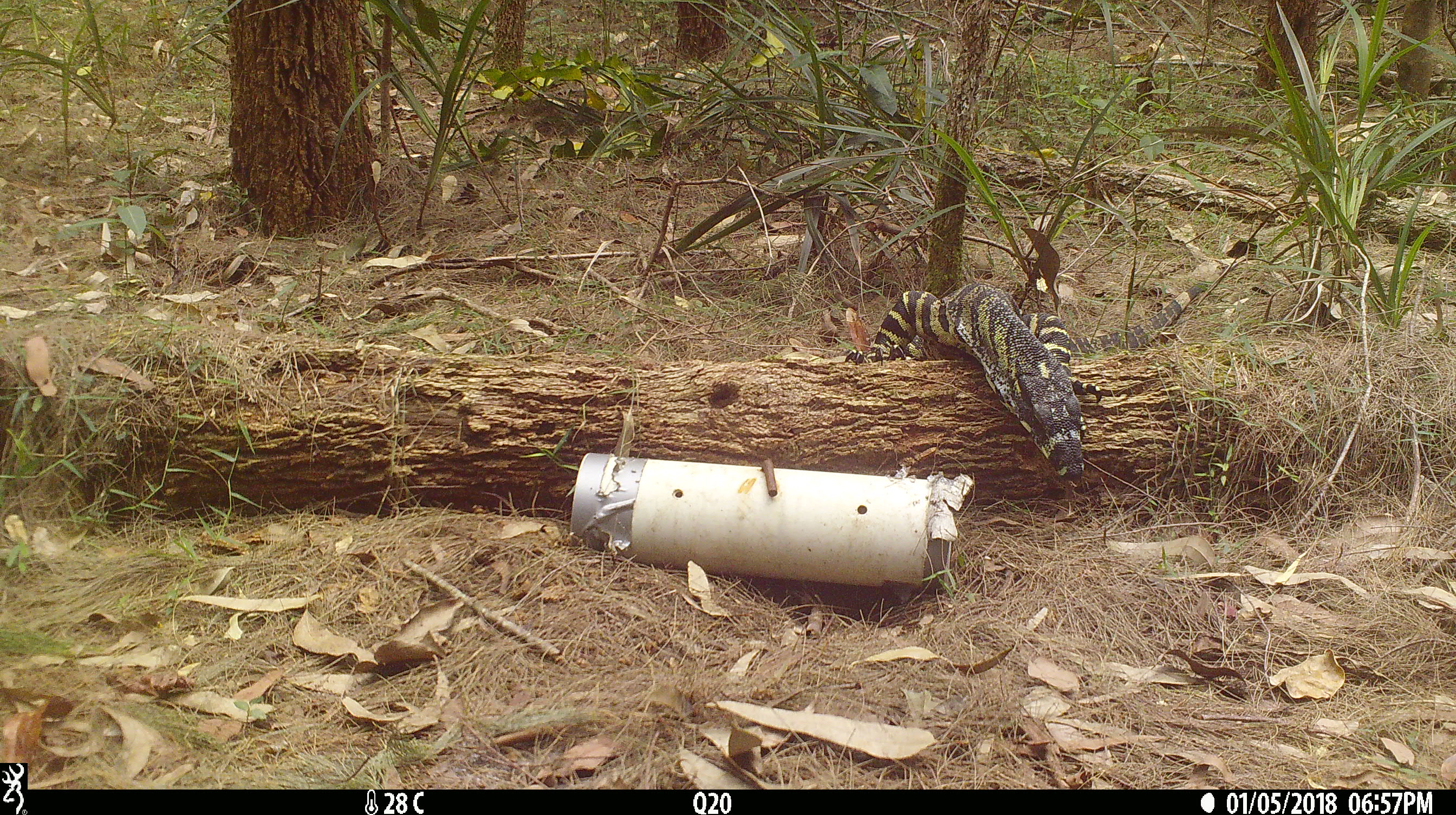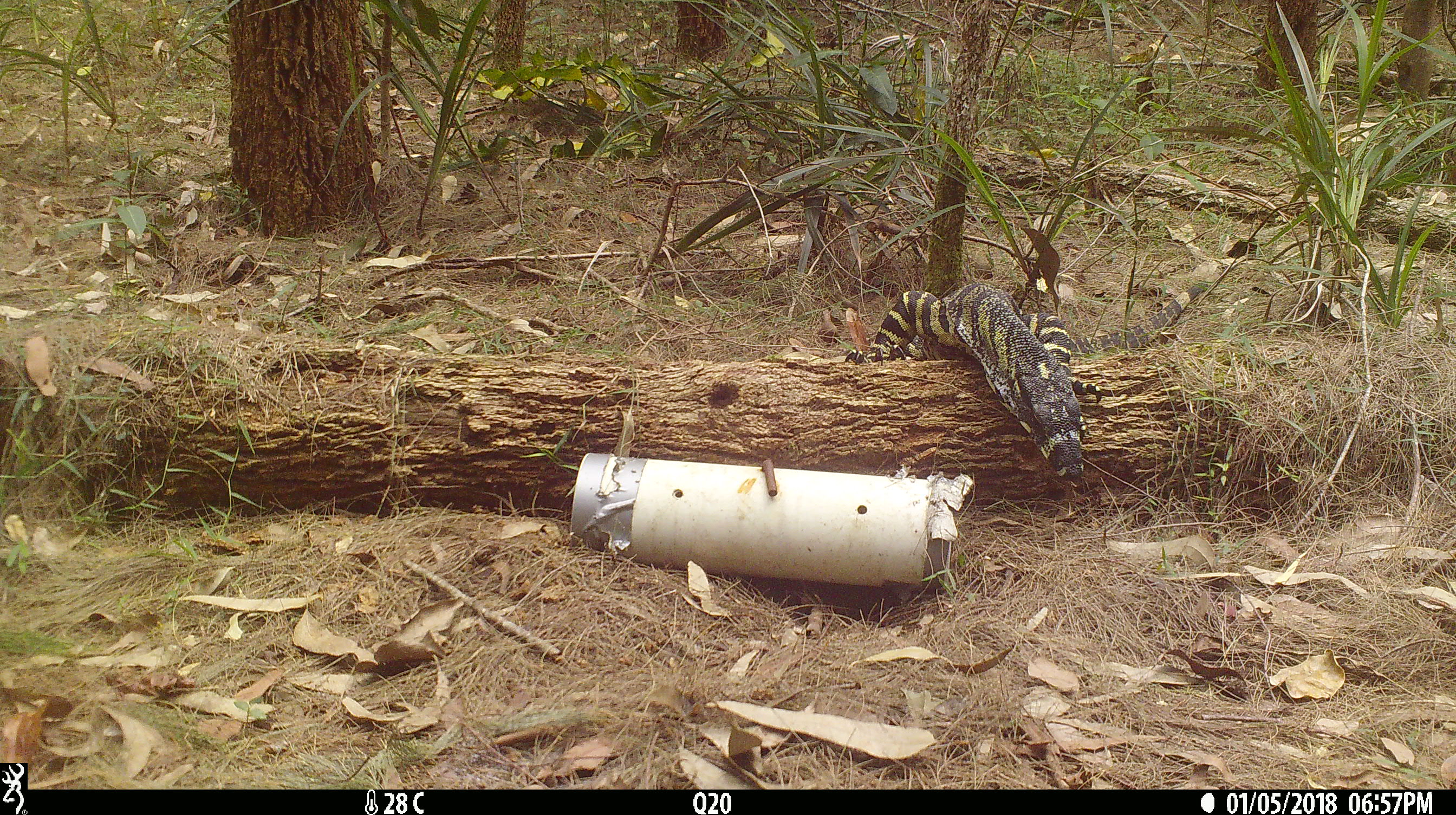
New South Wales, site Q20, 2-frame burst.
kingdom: Animalia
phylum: Chordata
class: Reptilia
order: Squamata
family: Varanidae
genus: Varanus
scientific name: Varanus varius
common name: lace monitor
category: goanna